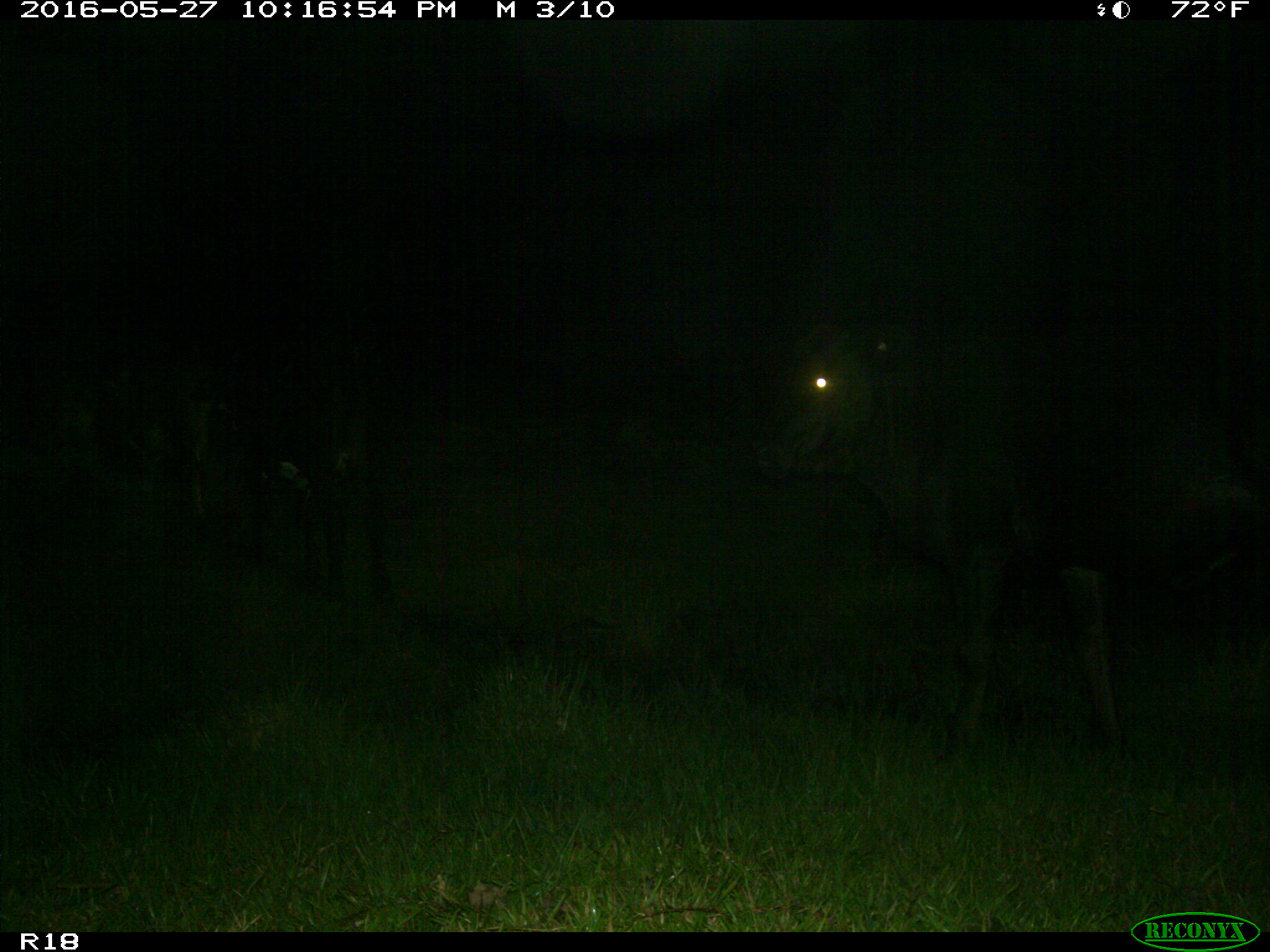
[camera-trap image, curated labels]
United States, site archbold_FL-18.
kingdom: Animalia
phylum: Chordata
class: Mammalia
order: Artiodactyla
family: Bovidae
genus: Bos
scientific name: Bos taurus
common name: domestic cow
Bos taurus (domestic cow).